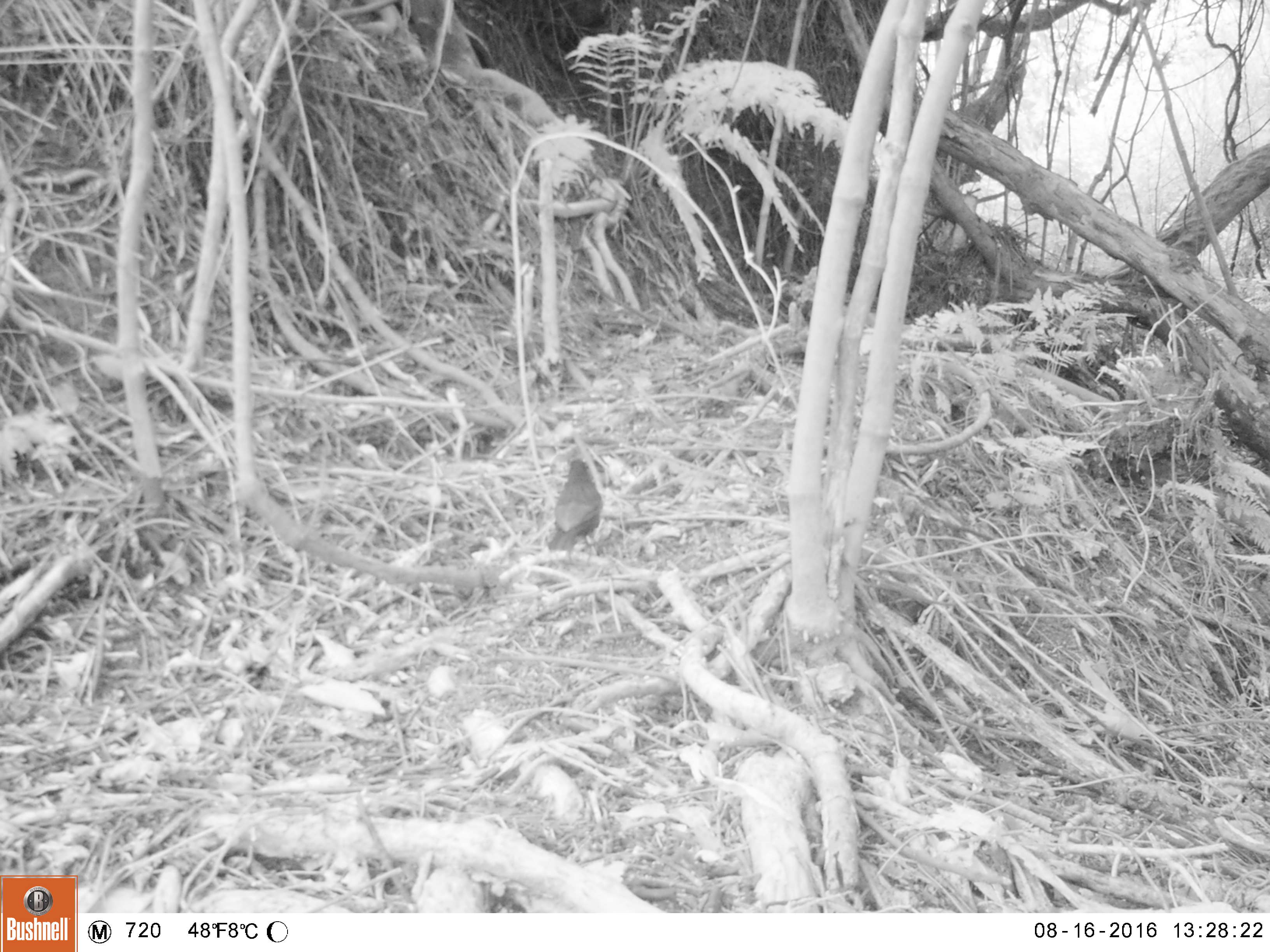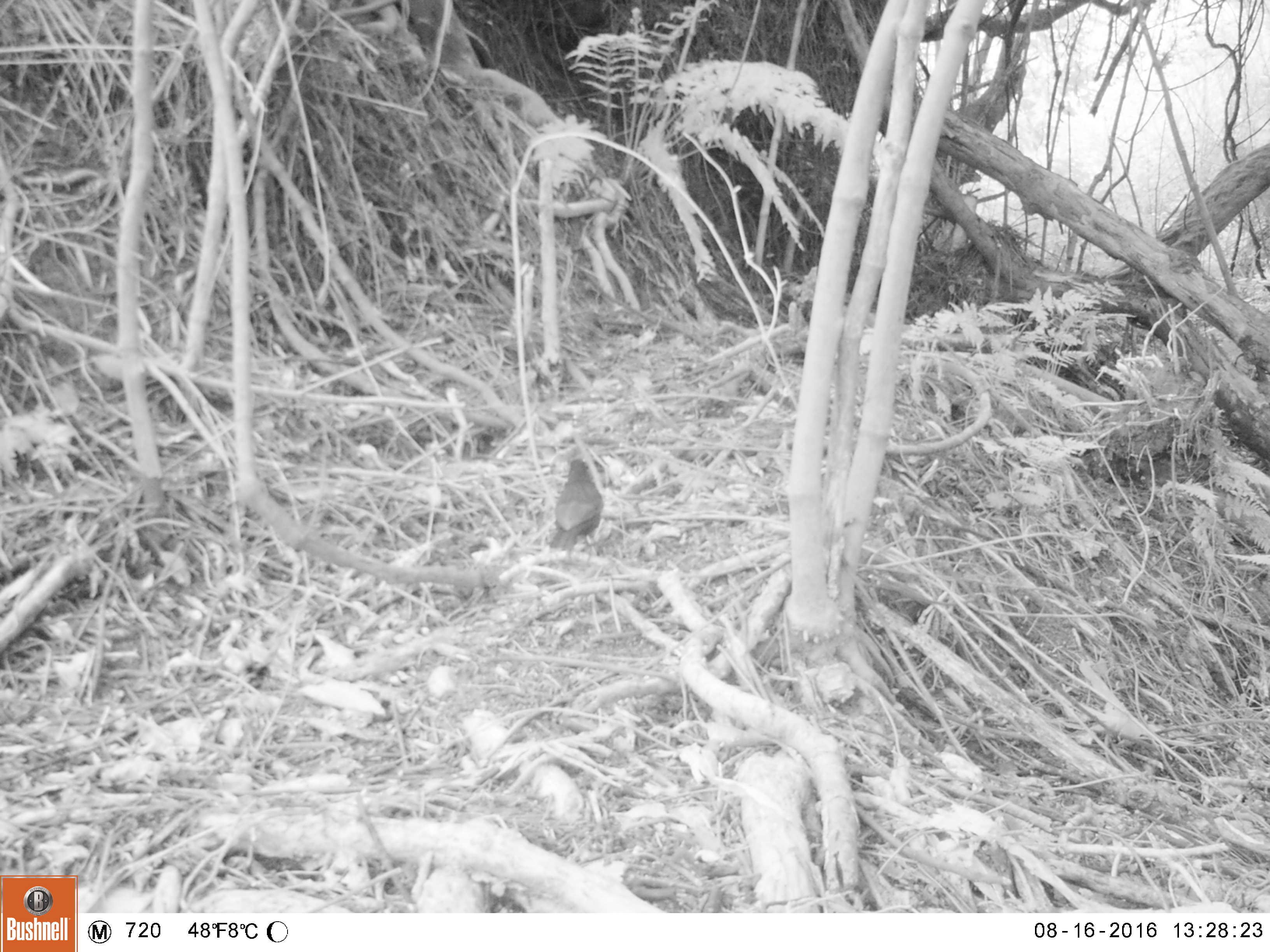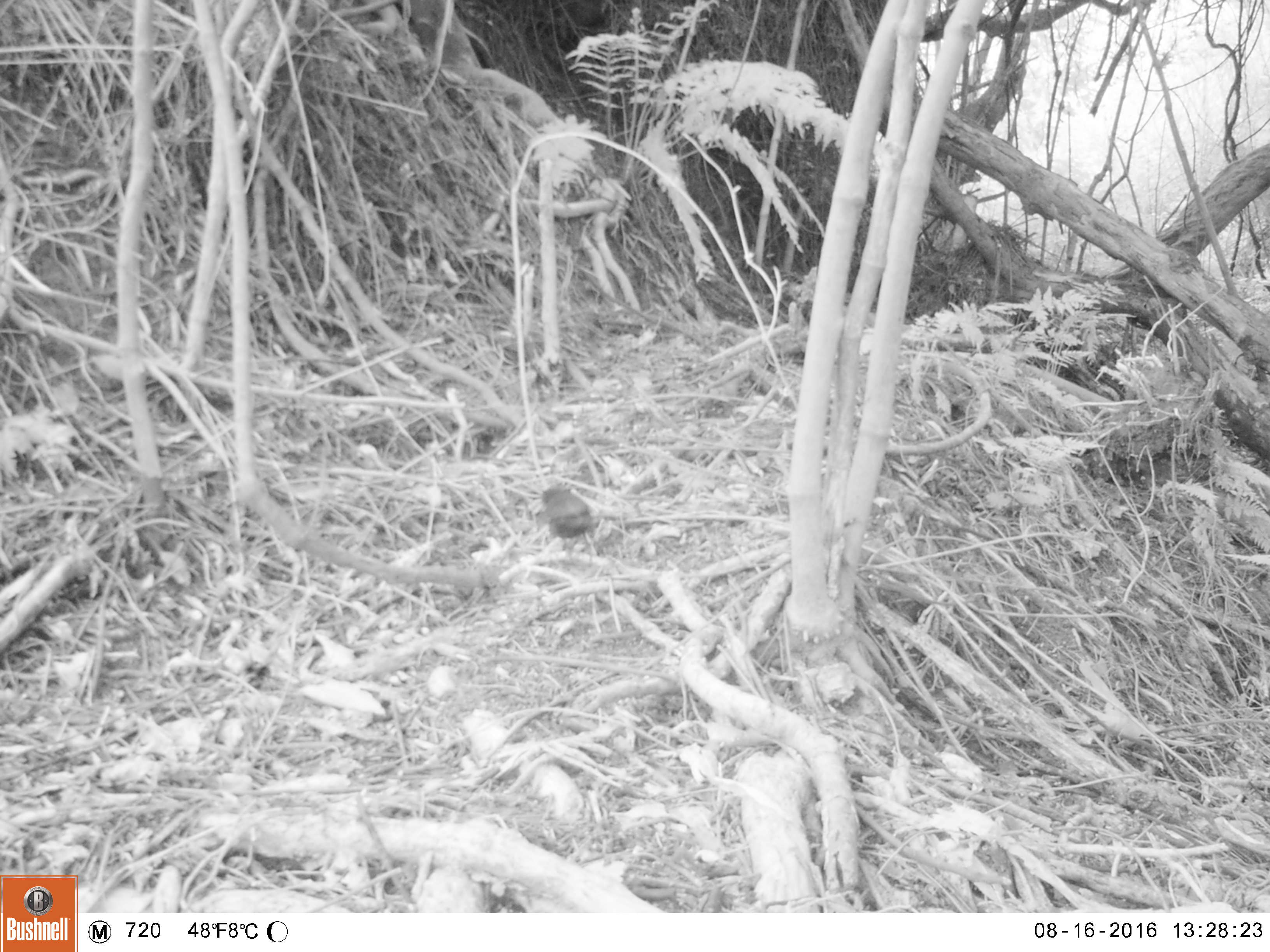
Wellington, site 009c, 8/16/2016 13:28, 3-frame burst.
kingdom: Animalia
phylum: Chordata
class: Aves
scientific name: Aves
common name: bird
Bird (Aves).